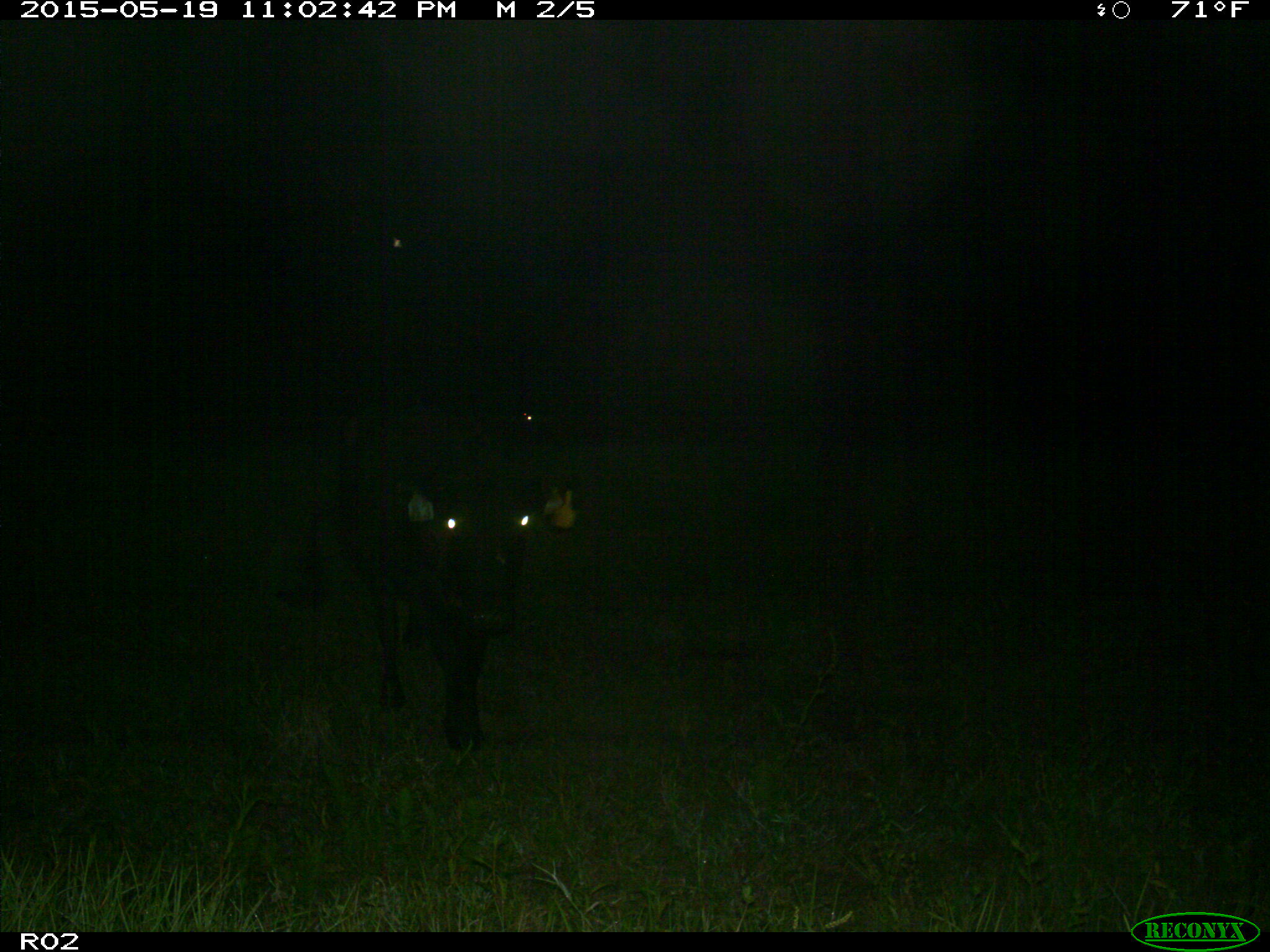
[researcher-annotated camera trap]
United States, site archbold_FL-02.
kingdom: Animalia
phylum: Chordata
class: Mammalia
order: Artiodactyla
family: Bovidae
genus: Bos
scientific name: Bos taurus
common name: domestic cow